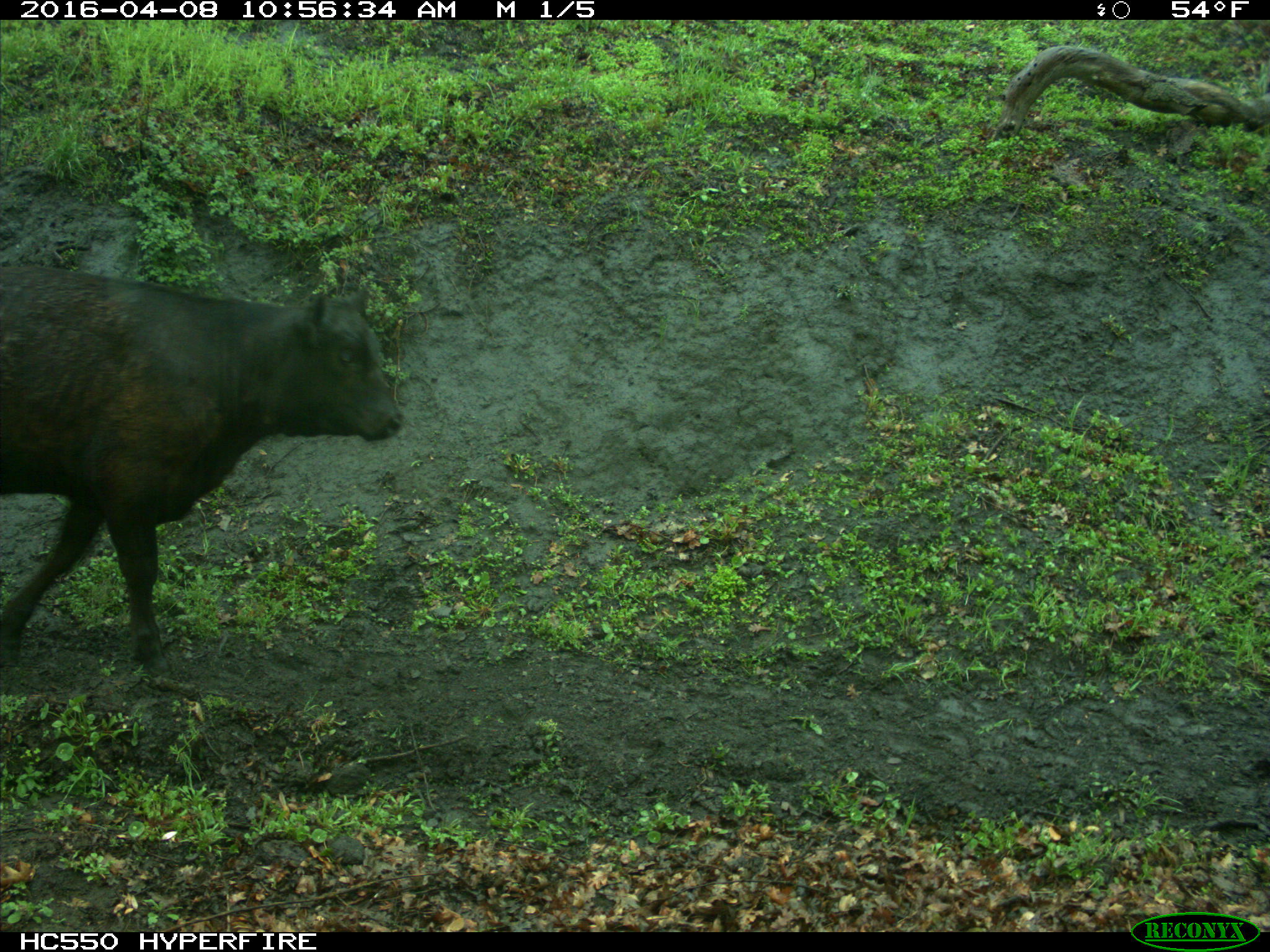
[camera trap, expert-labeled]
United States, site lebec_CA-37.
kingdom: Animalia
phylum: Chordata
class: Mammalia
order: Artiodactyla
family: Bovidae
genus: Bos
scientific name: Bos taurus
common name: domestic cow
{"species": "Bos taurus (domestic cow)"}